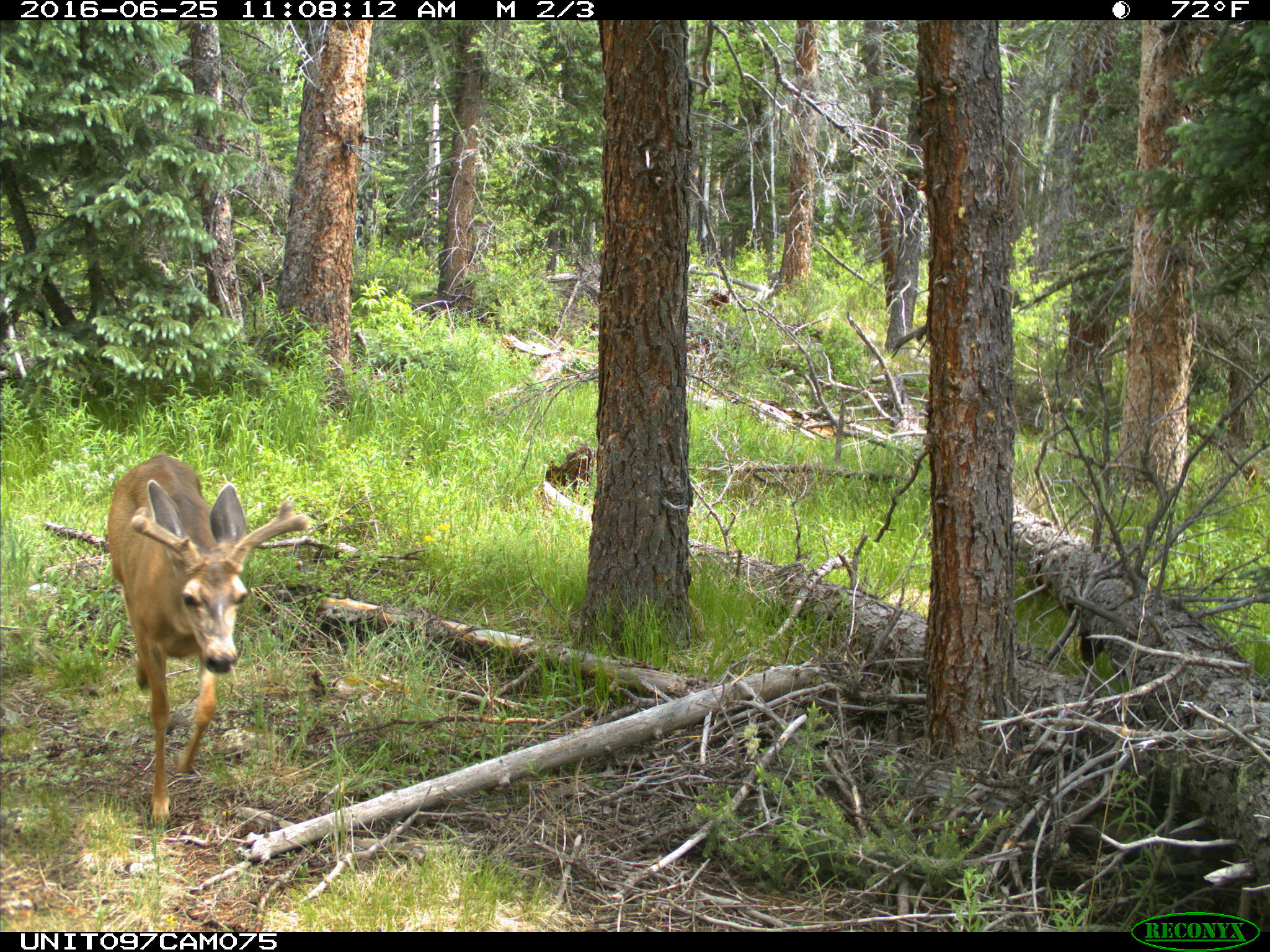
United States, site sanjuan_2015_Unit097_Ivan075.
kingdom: Animalia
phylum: Chordata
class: Mammalia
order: Artiodactyla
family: Cervidae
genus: Odocoileus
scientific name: Odocoileus hemionus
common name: mule deer